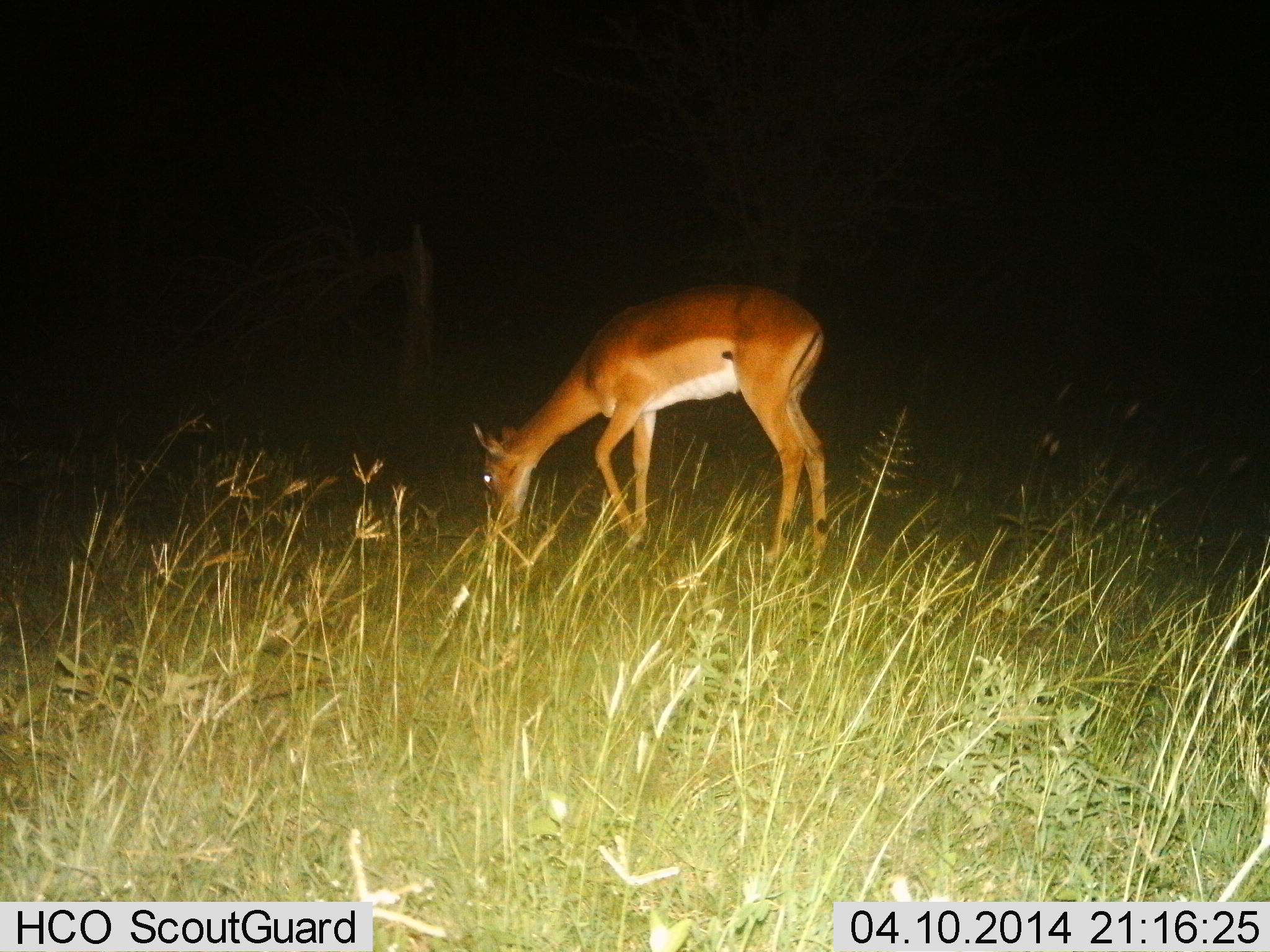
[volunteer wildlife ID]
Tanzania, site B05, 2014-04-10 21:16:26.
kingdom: Animalia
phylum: Chordata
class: Mammalia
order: Artiodactyla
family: Bovidae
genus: Aepyceros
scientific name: Aepyceros melampus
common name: impala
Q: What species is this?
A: Impala (Aepyceros melampus).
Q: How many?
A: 1.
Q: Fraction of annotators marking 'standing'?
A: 30%.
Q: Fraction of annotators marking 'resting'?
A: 0%.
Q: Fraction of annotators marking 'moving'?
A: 10%.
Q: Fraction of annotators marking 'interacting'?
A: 0%.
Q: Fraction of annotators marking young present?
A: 0%.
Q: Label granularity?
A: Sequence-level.